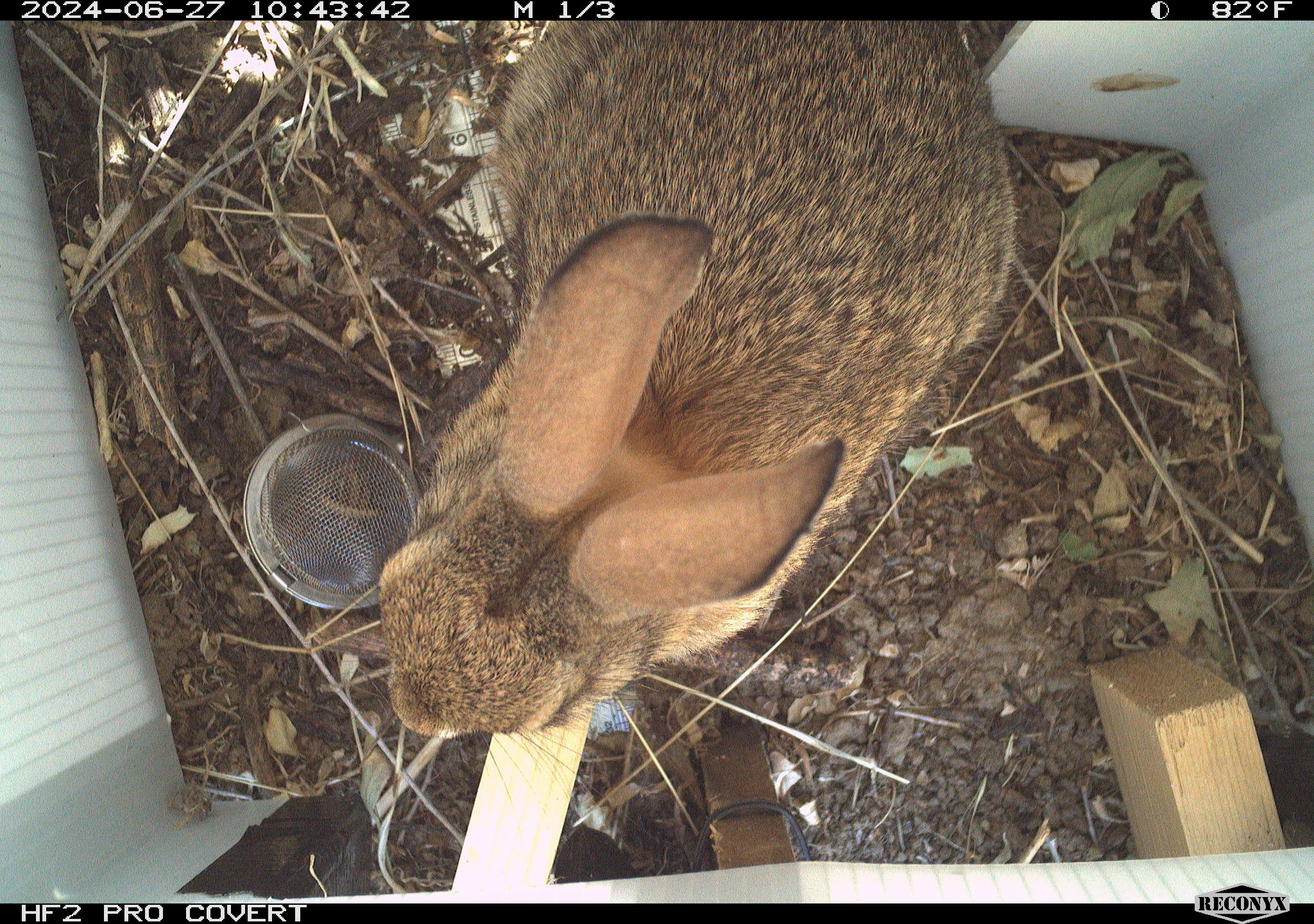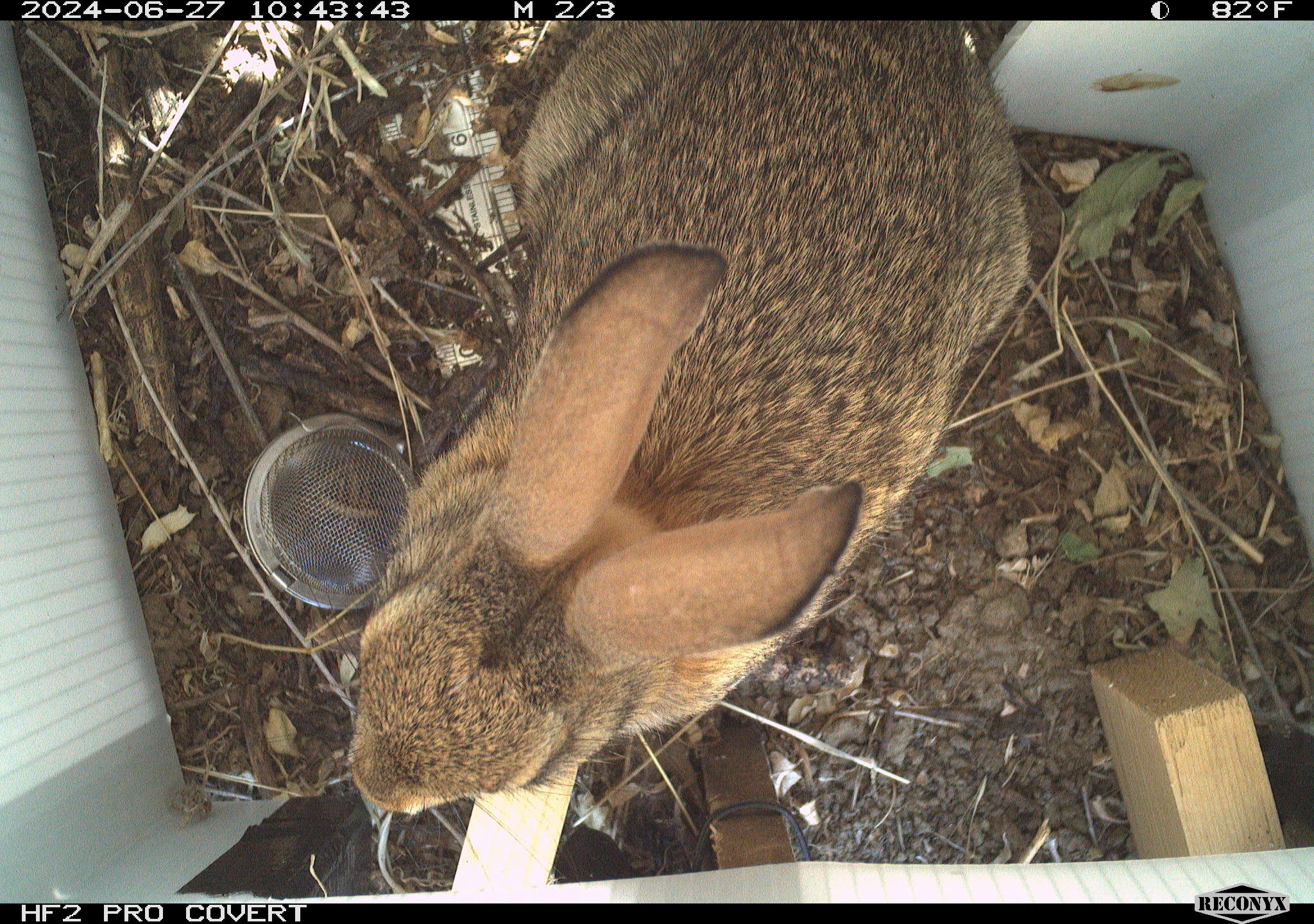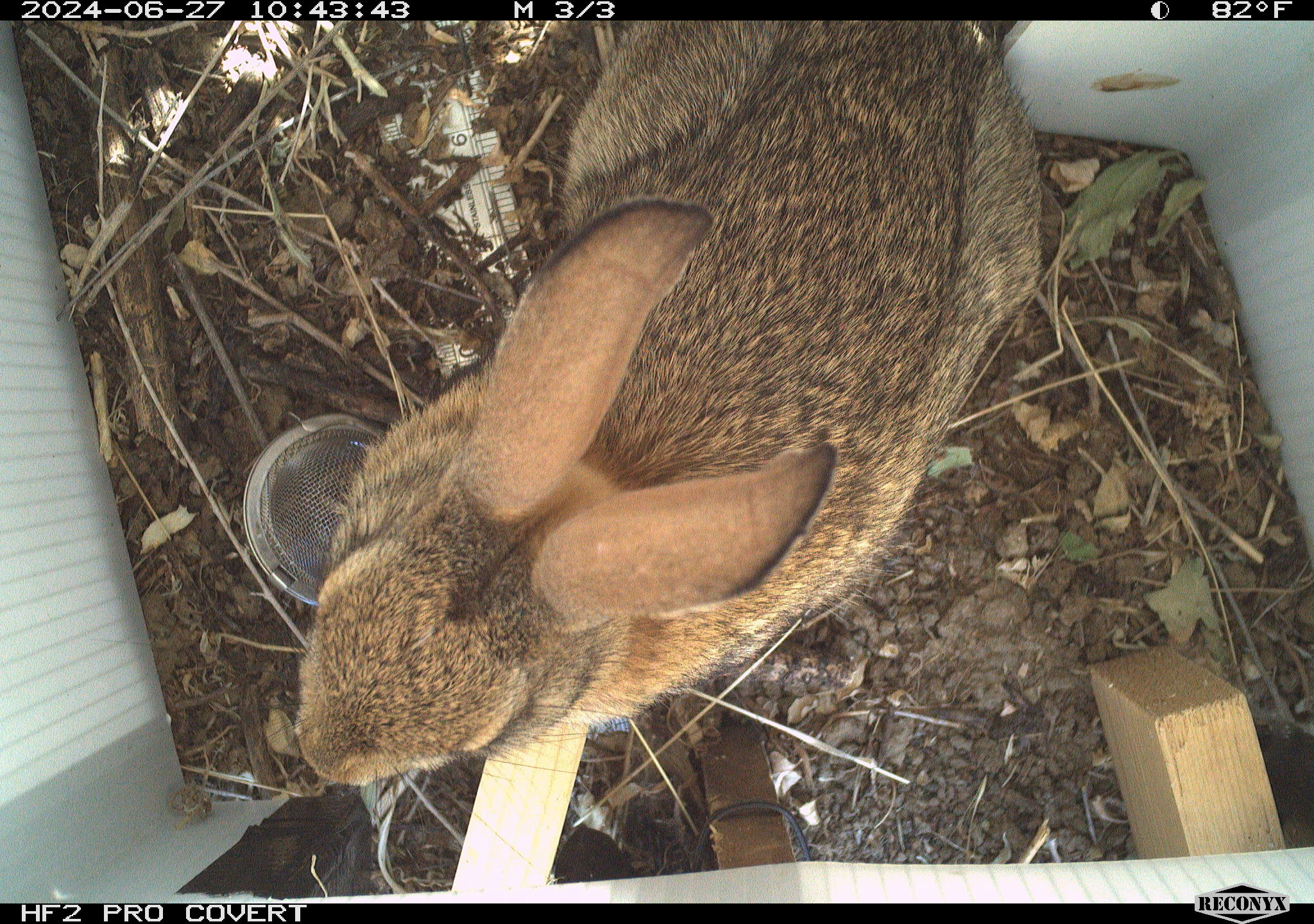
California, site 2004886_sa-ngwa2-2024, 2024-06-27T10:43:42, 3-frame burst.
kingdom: Animalia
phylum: Chordata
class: Mammalia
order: Lagomorpha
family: Leporidae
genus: Sylvilagus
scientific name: Sylvilagus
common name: cottontail rabbits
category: sylvilagus species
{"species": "sylvilagus species (cottontail rabbits) (Sylvilagus)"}